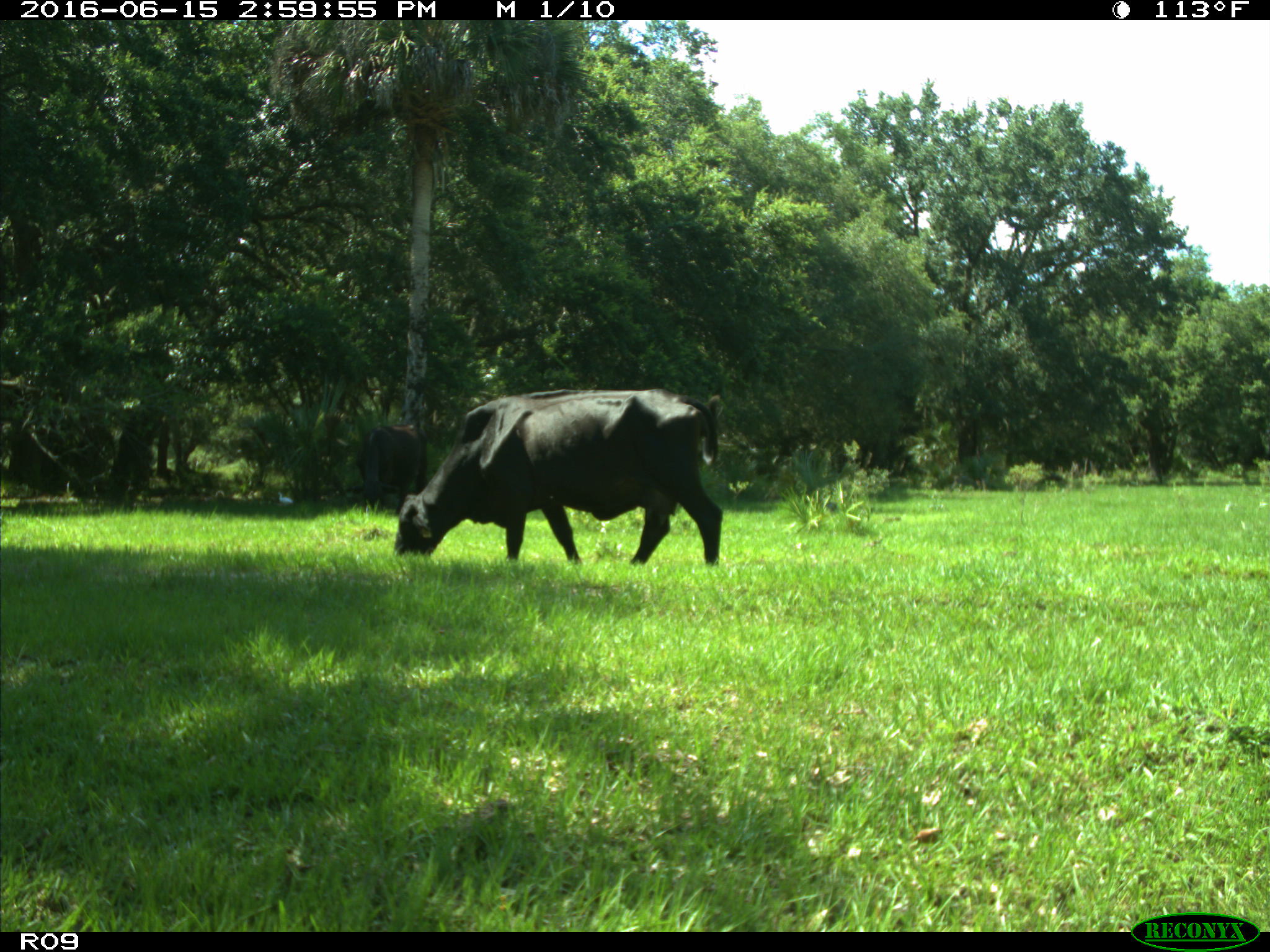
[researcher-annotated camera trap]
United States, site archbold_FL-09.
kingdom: Animalia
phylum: Chordata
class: Mammalia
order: Artiodactyla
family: Bovidae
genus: Bos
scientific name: Bos taurus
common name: domestic cow